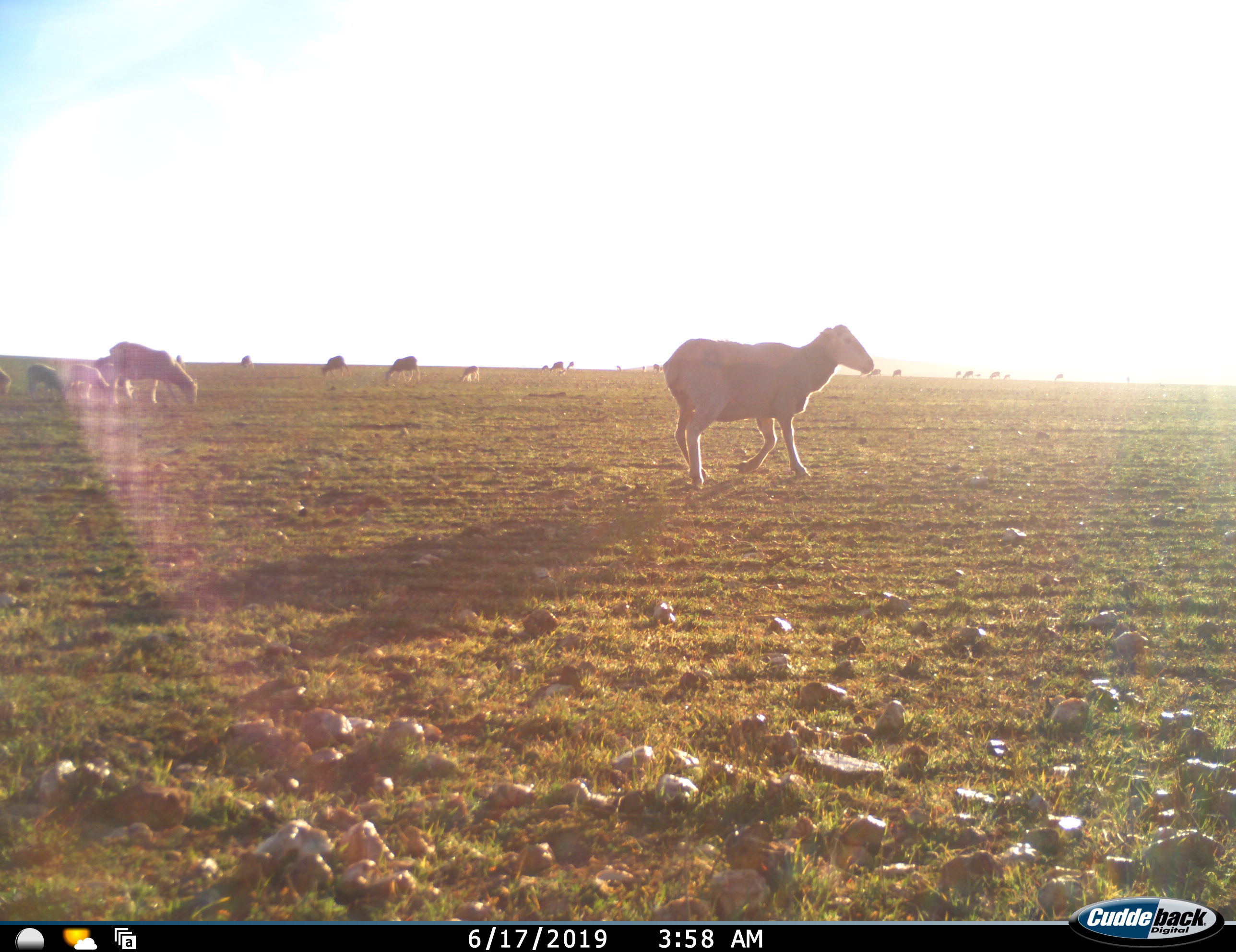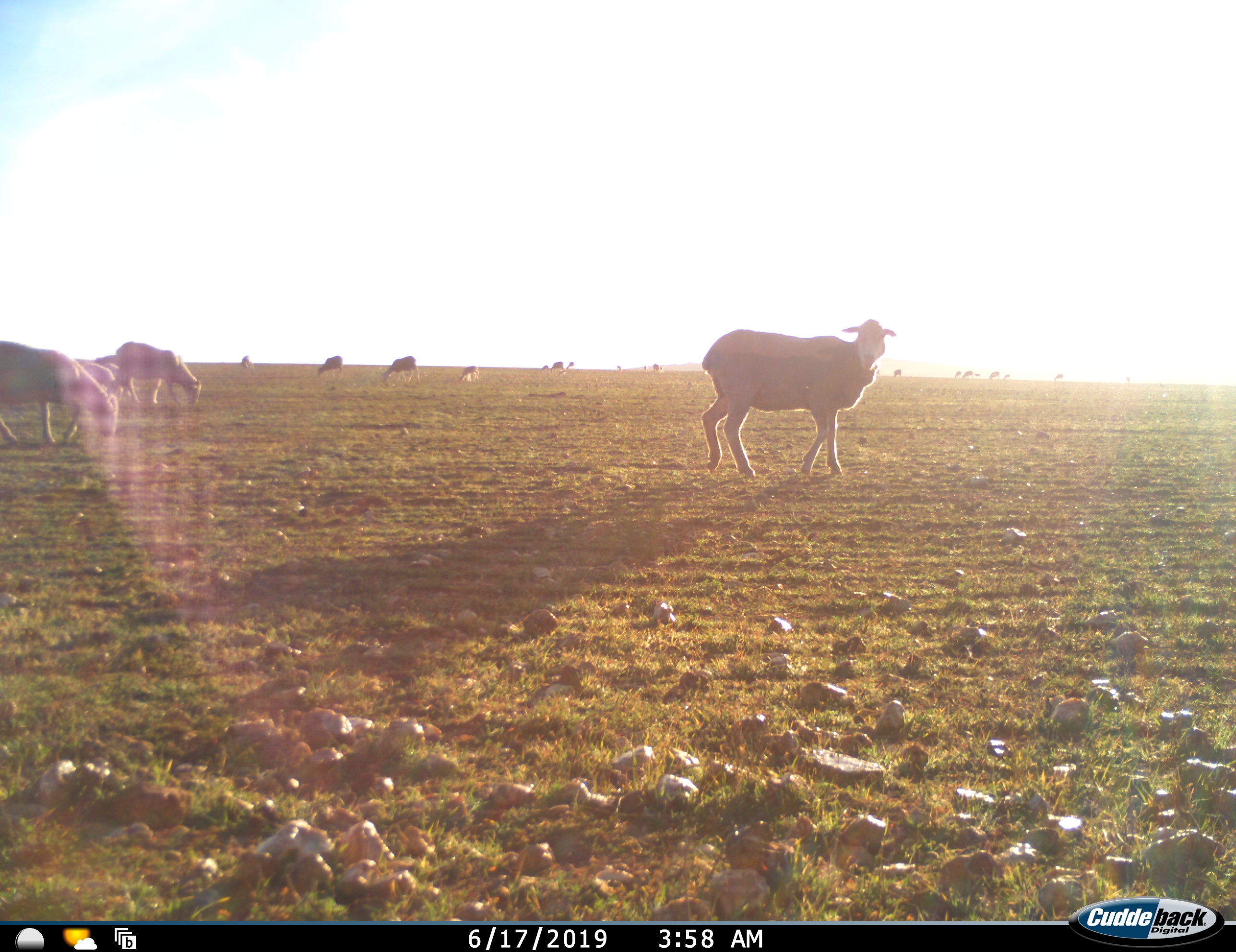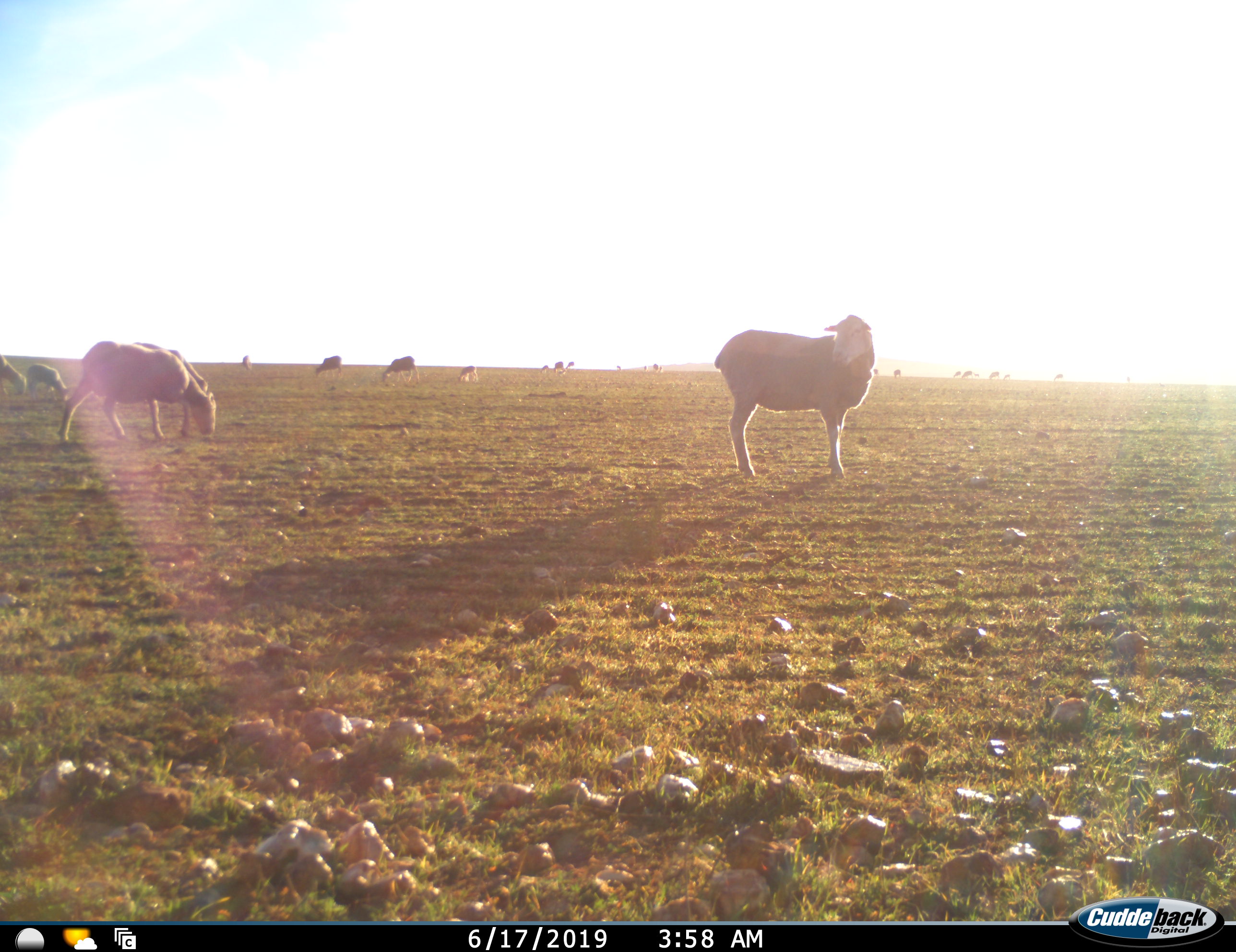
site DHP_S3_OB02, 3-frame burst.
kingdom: Animalia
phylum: Chordata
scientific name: Vertebrata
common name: domestic animal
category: domesticanimal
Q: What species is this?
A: Domesticanimal (domestic animal) (Vertebrata).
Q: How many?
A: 11-50.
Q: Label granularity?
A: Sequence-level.